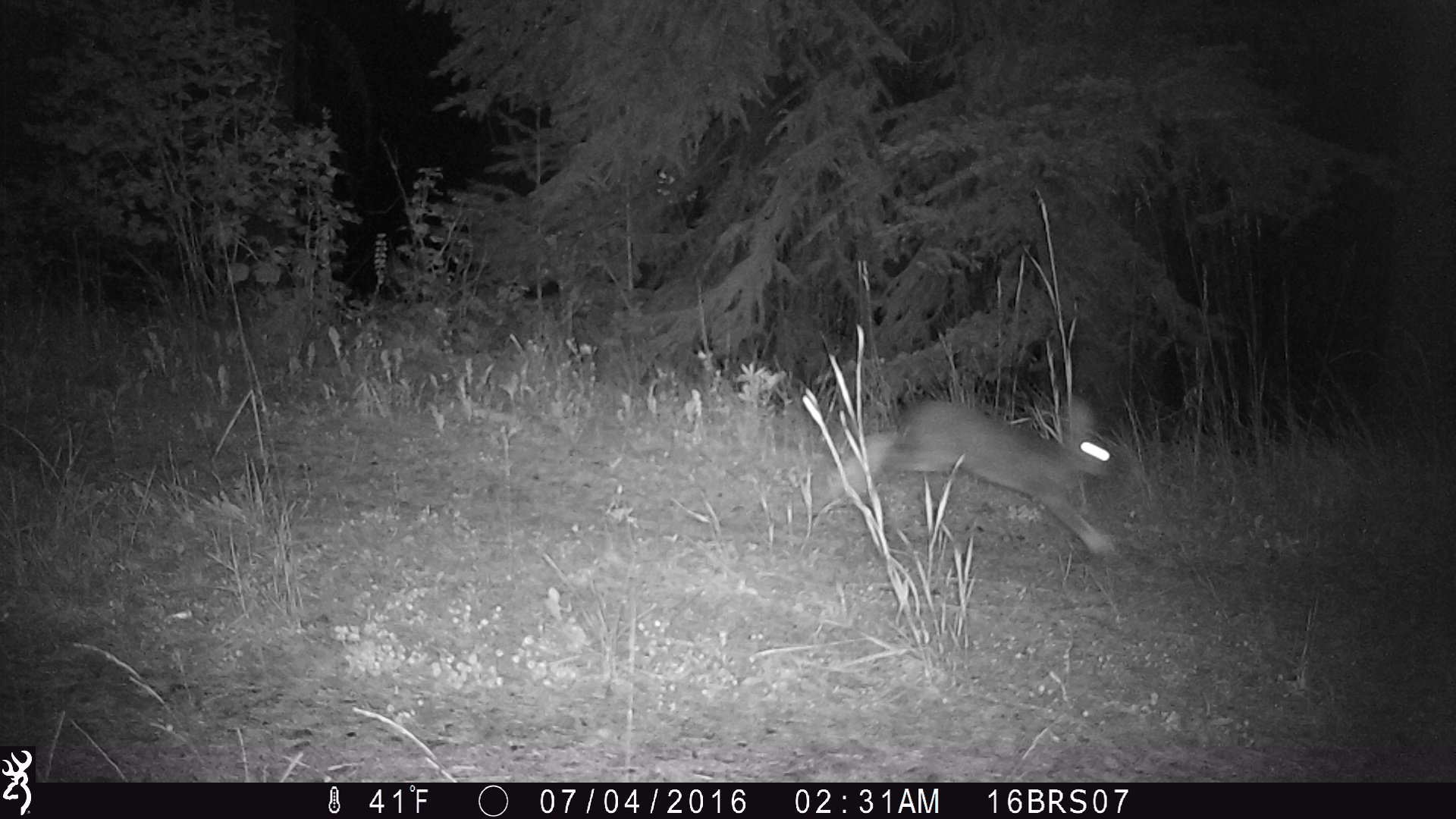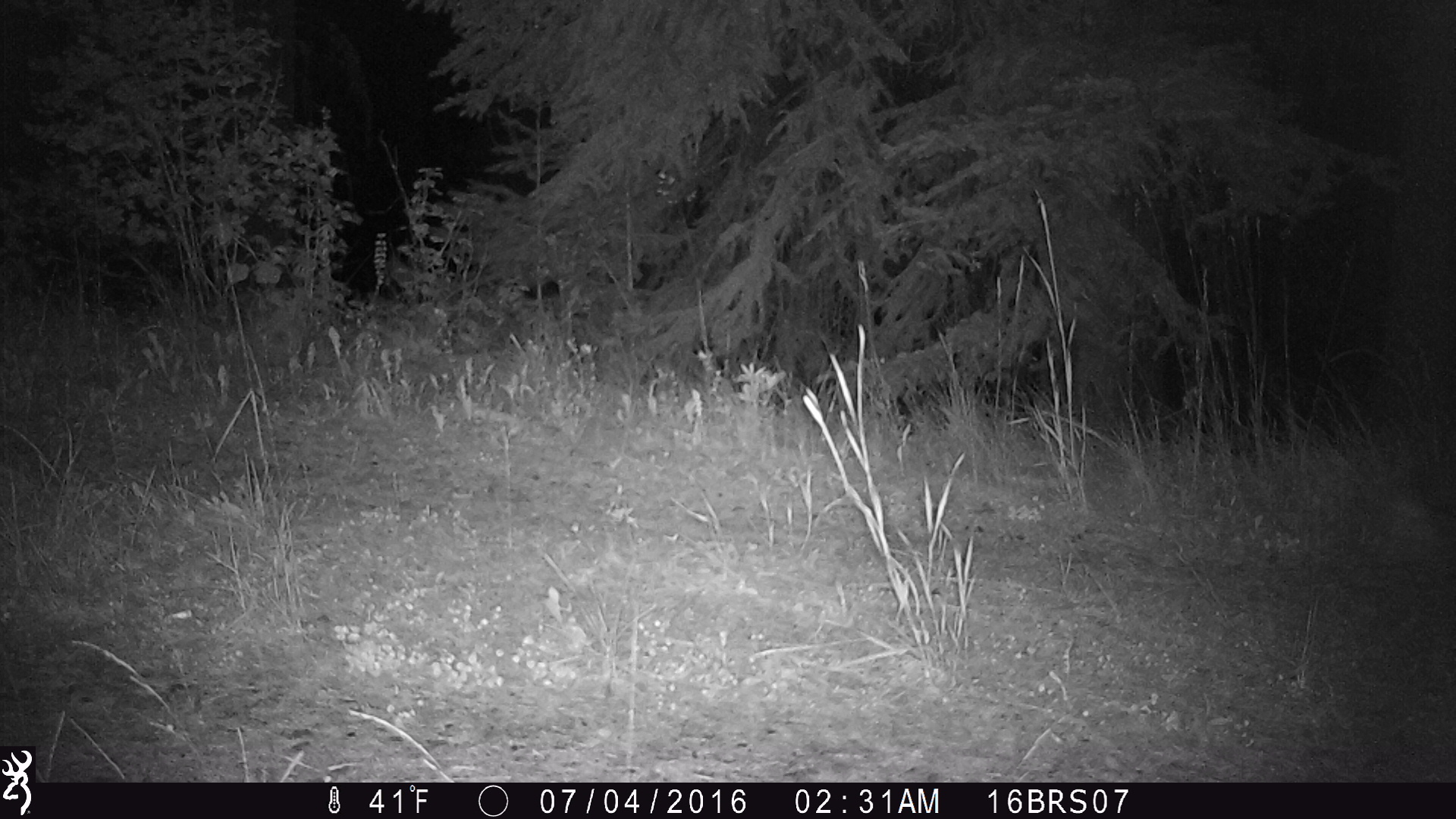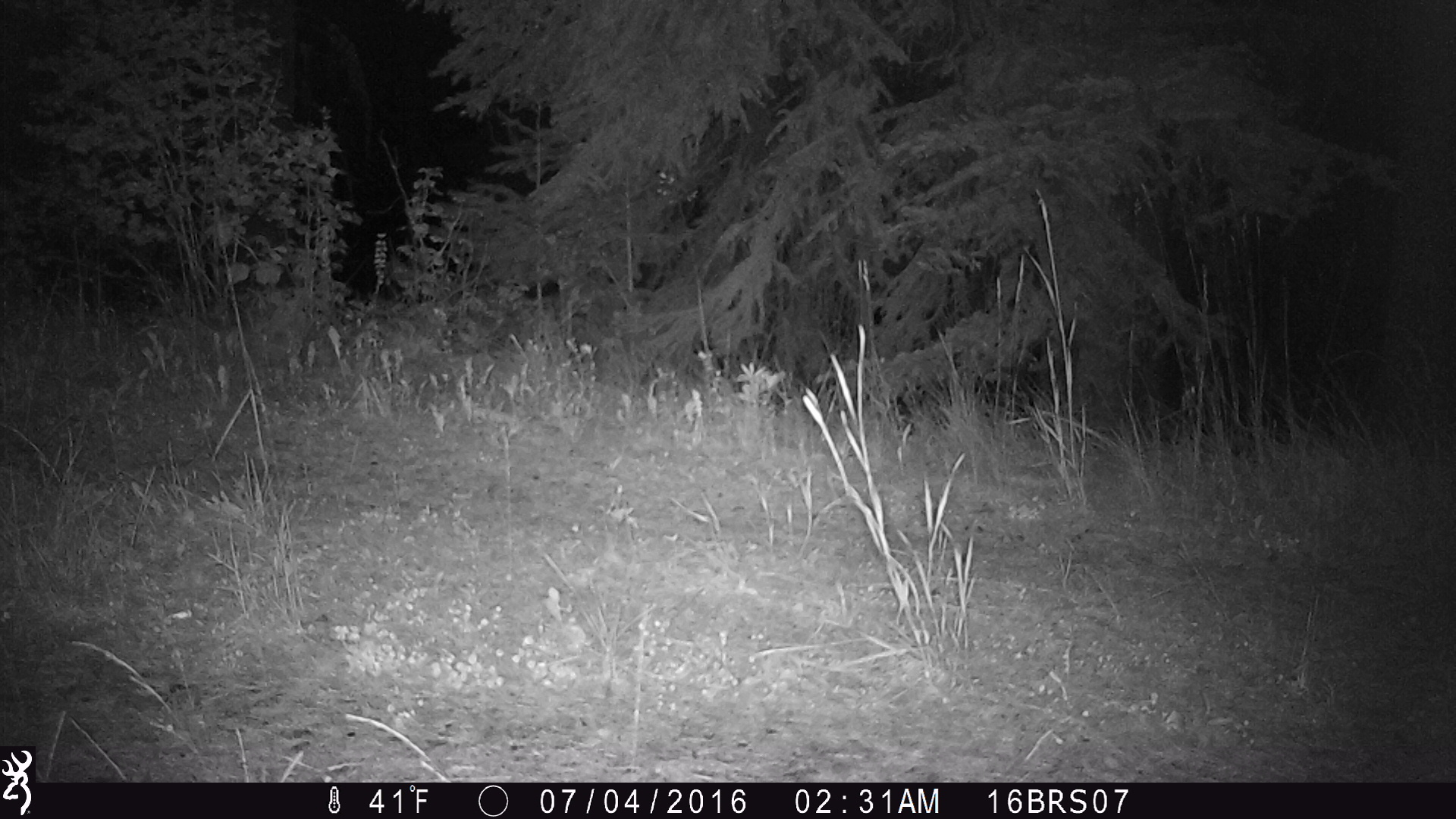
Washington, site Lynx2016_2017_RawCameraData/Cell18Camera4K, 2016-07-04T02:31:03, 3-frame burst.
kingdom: Animalia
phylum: Chordata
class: Mammalia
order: Lagomorpha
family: Leporidae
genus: Lepus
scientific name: Lepus americanus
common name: snowshoe hare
Lepus americanus (snowshoe hare). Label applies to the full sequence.